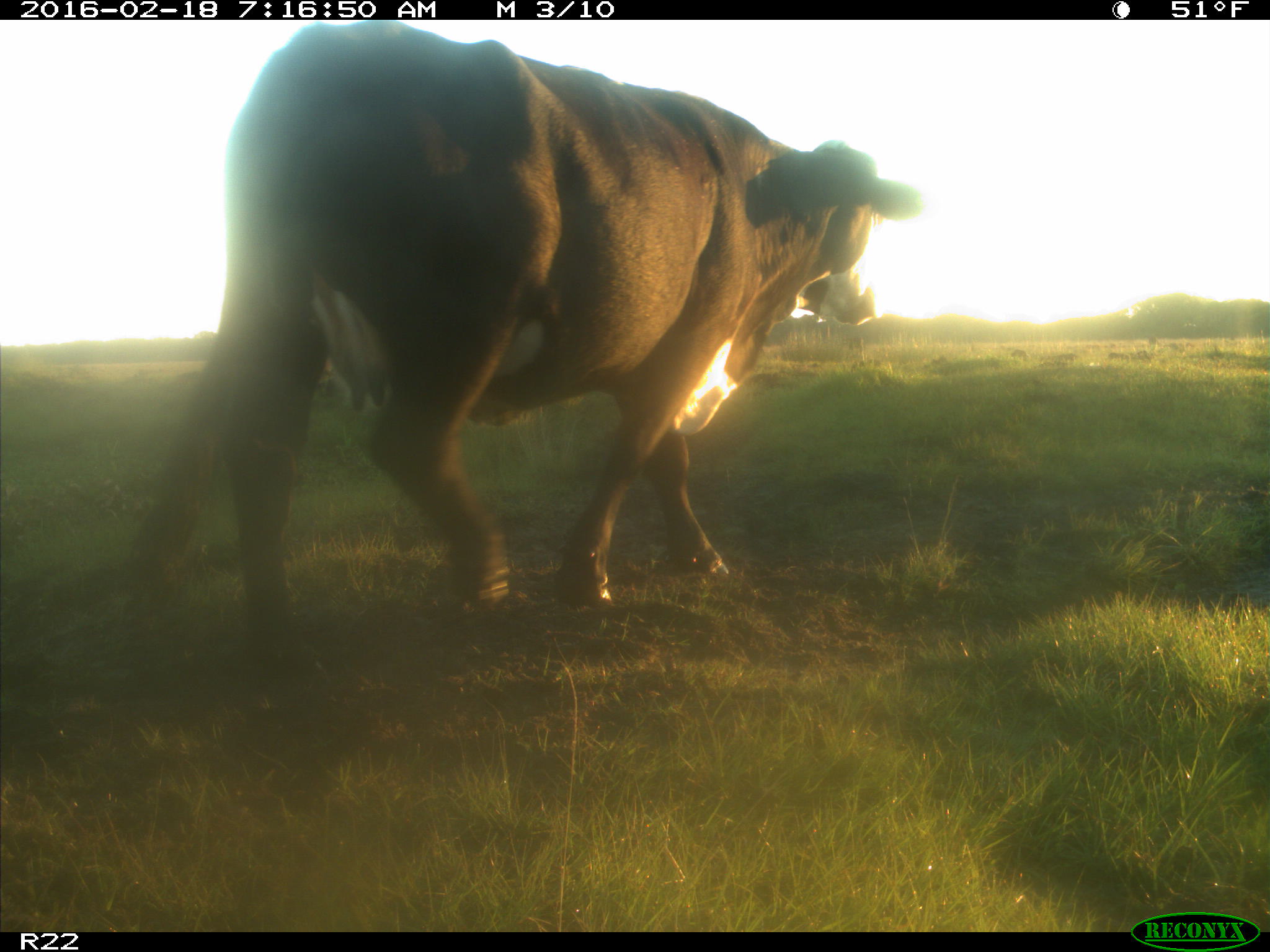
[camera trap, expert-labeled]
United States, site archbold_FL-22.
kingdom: Animalia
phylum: Chordata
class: Mammalia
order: Artiodactyla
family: Bovidae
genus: Bos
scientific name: Bos taurus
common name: domestic cow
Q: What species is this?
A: Bos taurus (domestic cow).